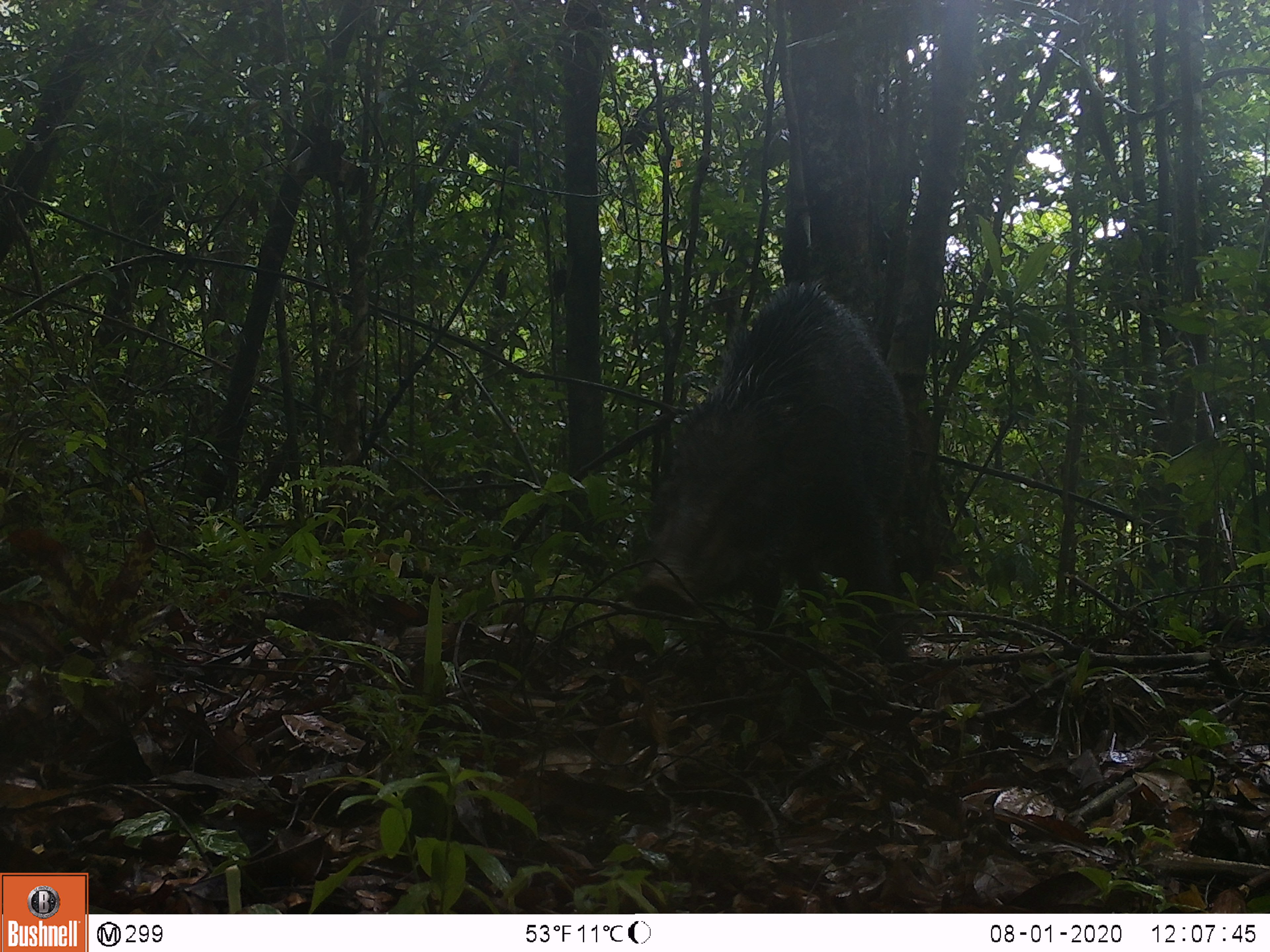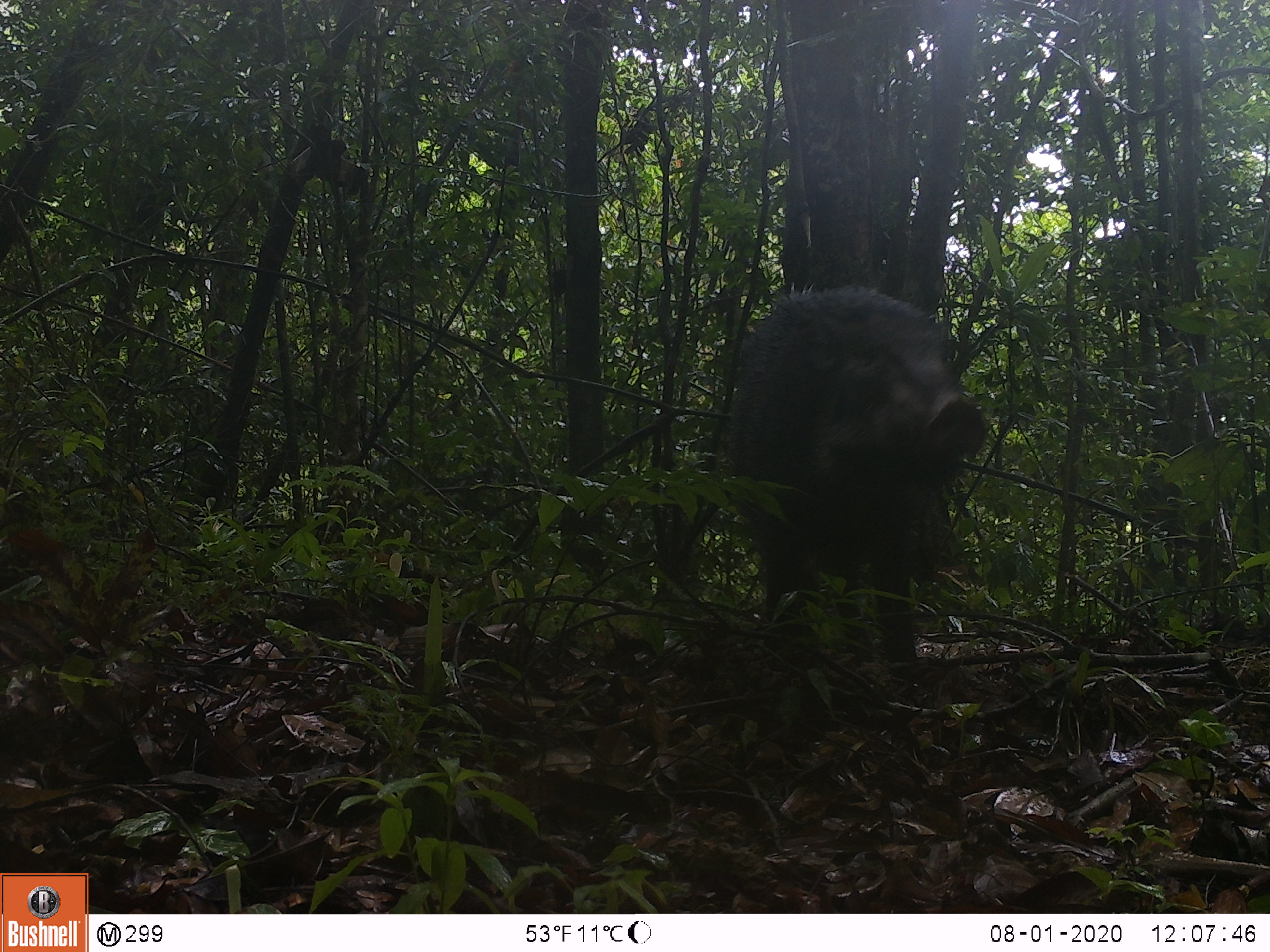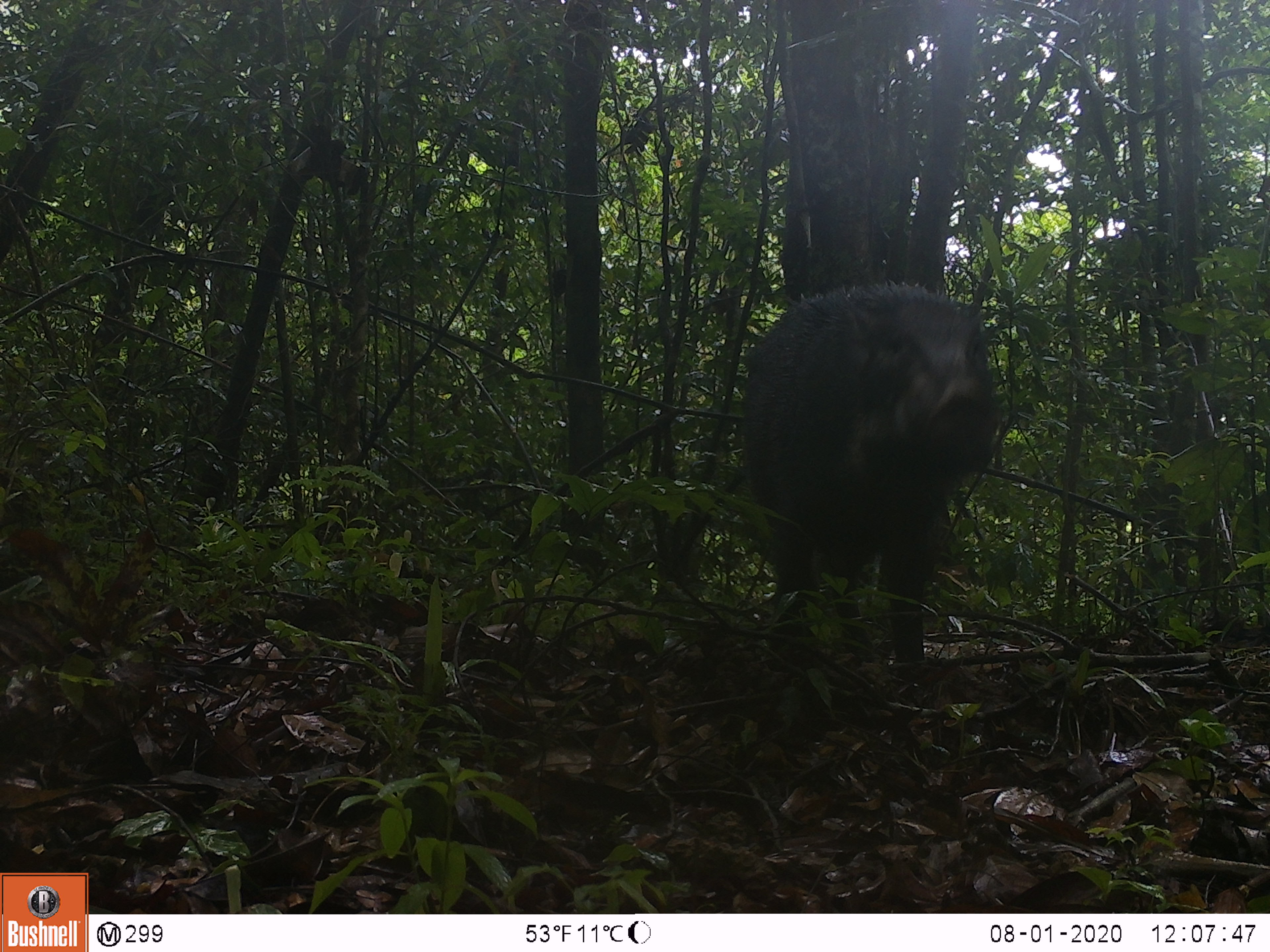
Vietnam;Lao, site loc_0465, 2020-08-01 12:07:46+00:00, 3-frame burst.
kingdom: Animalia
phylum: Chordata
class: Mammalia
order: Artiodactyla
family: Suidae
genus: Sus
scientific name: Sus scrofa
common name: eurasian wild pig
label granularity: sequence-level